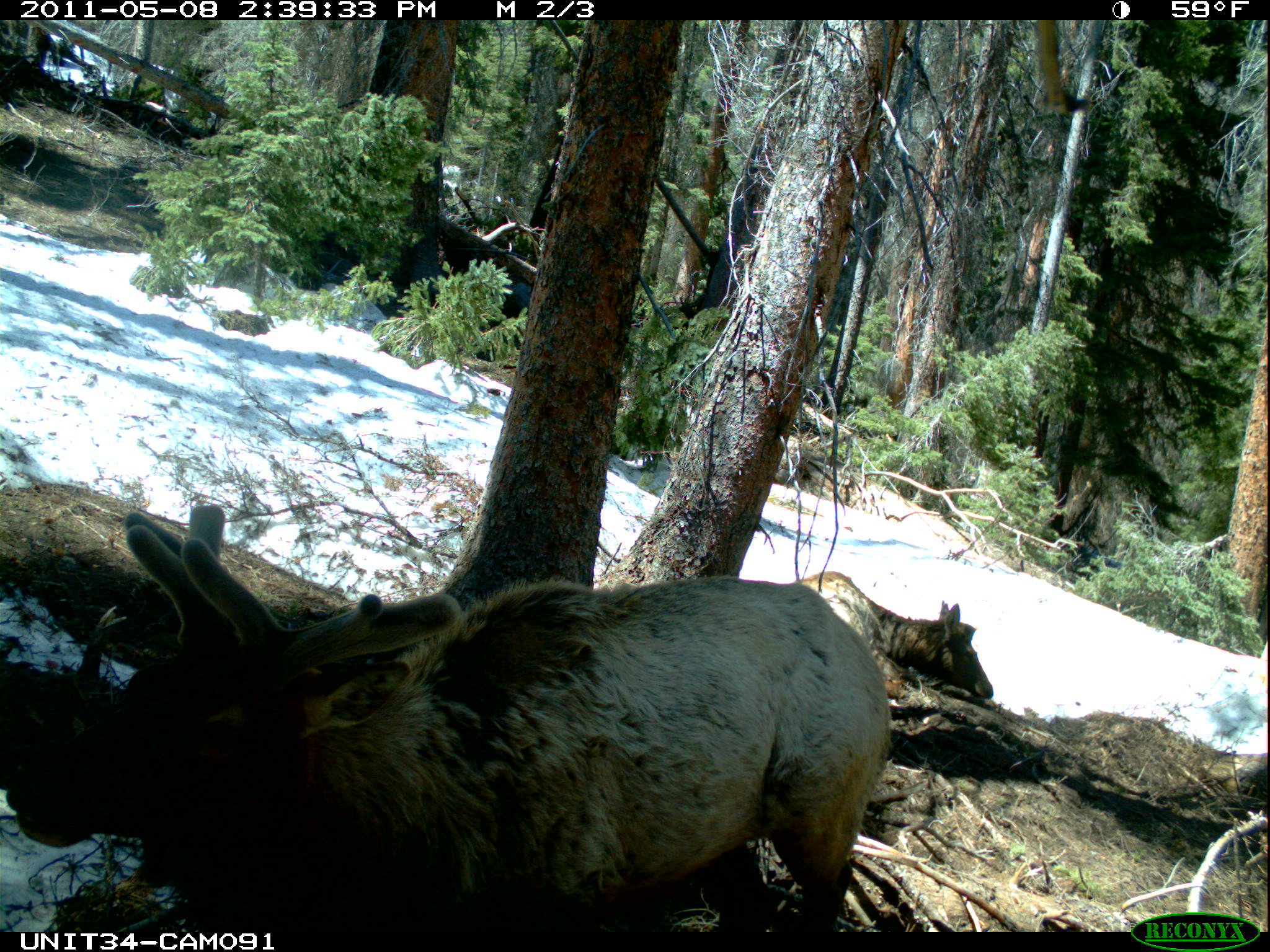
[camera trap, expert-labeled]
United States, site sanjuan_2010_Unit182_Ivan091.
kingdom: Animalia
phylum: Chordata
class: Mammalia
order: Artiodactyla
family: Cervidae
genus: Cervus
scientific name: Cervus elaphus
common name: red deer